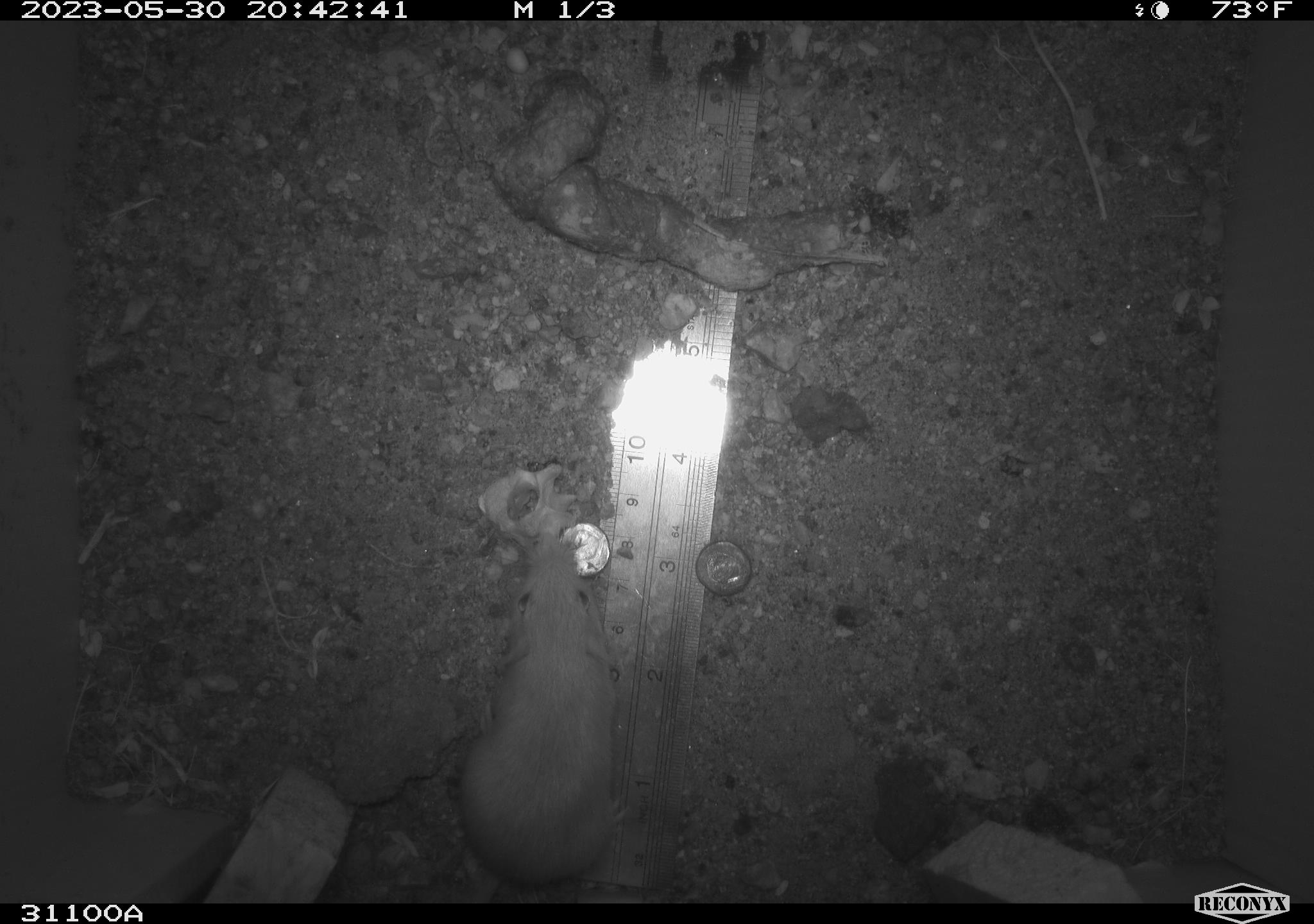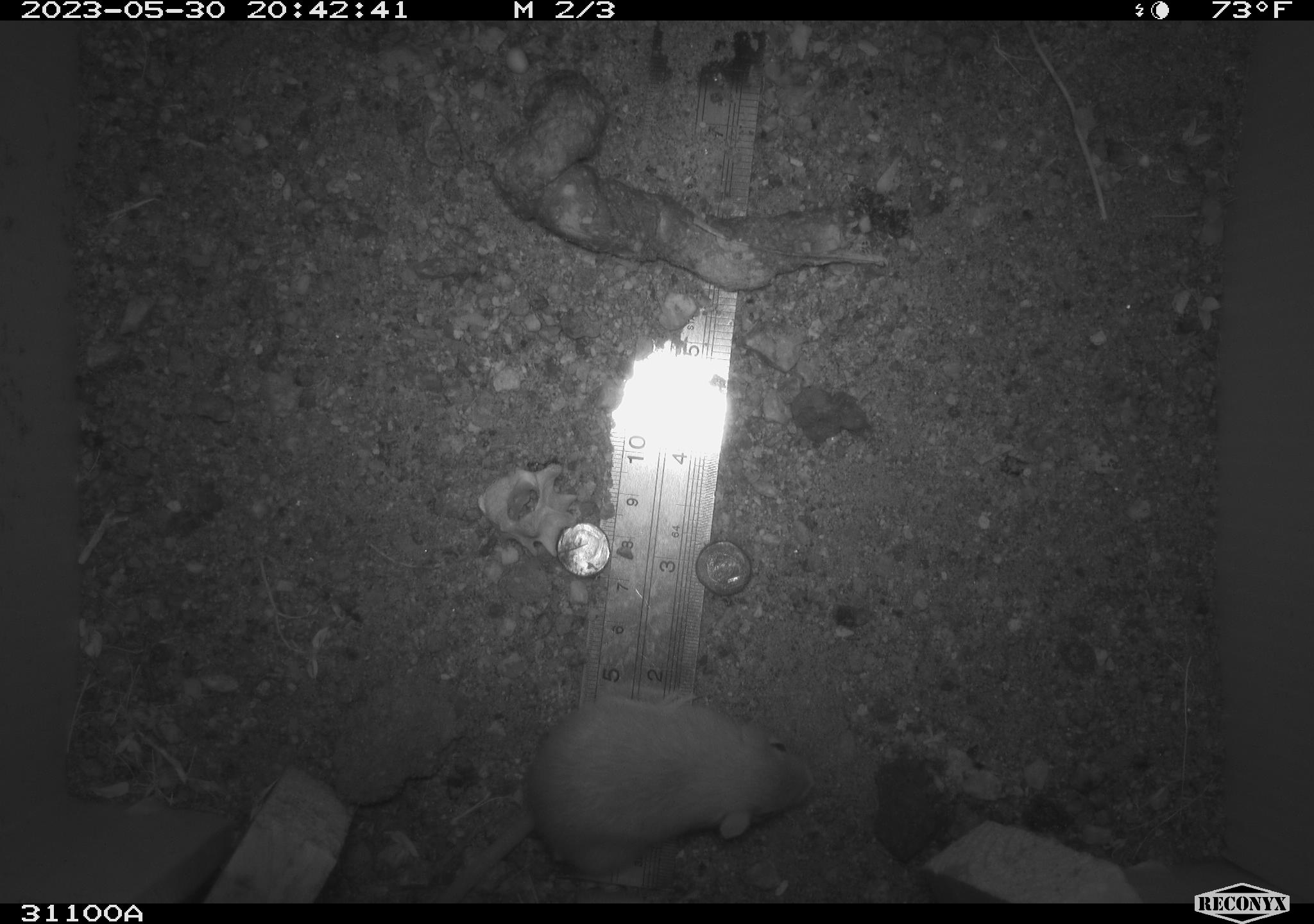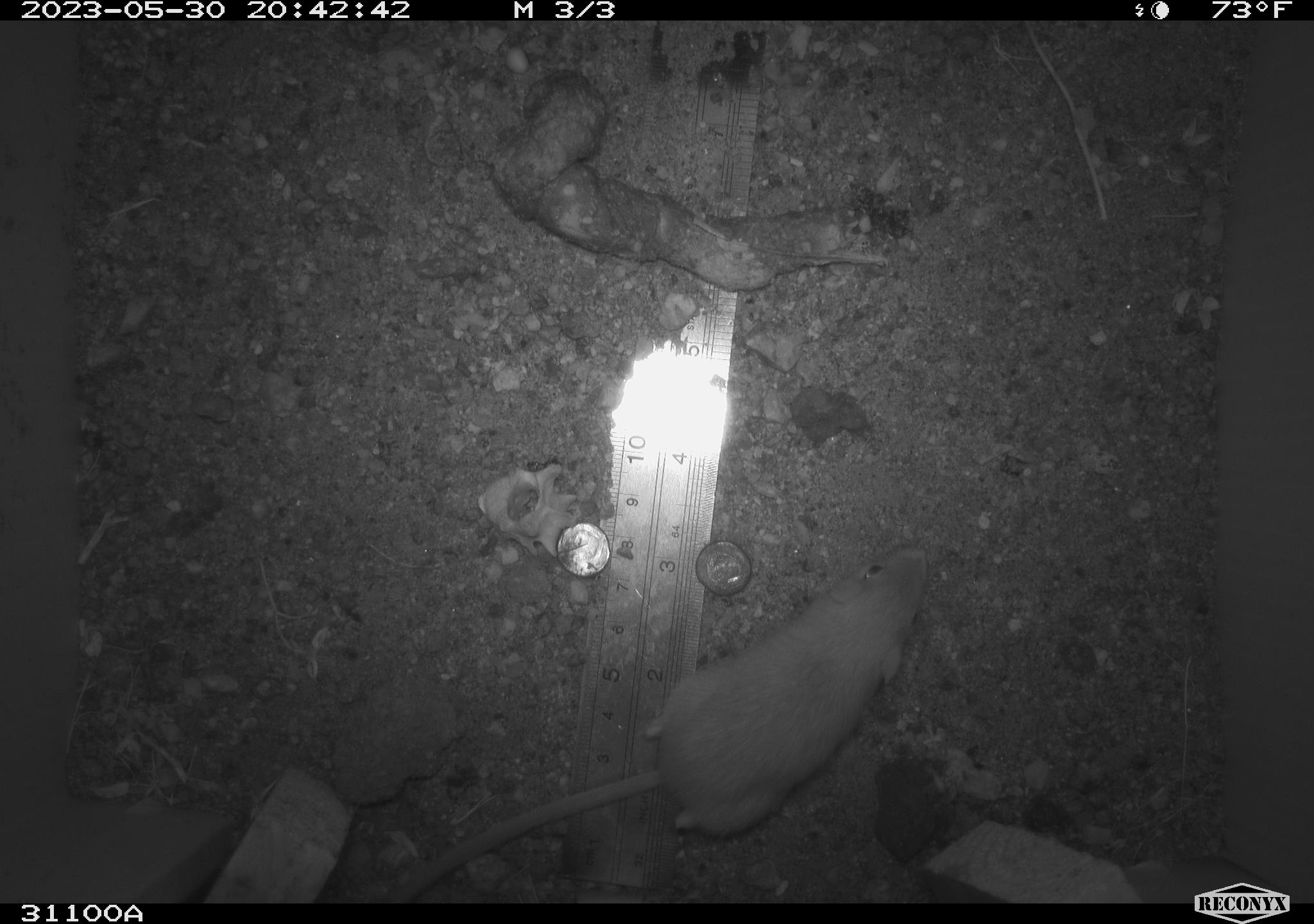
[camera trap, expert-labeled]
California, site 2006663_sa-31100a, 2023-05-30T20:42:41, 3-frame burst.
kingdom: Animalia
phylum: Chordata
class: Mammalia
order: Rodentia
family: Heteromyidae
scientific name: Heteromyidae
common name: kangaroo rats and pocket mice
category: heteromyidae family